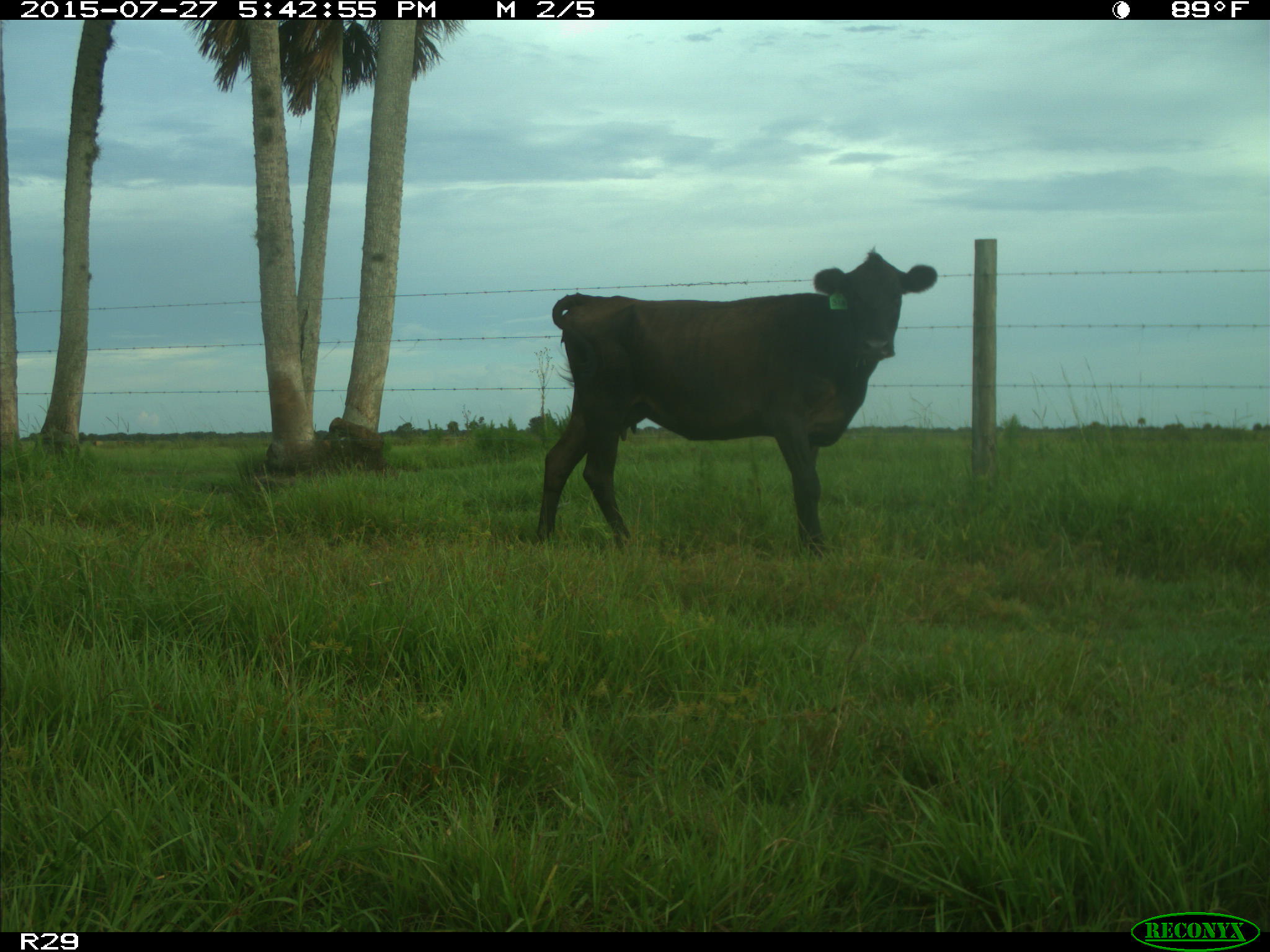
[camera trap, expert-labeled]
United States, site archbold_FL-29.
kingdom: Animalia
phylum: Chordata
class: Mammalia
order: Artiodactyla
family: Bovidae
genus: Bos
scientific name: Bos taurus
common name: domestic cow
Bos taurus (domestic cow).